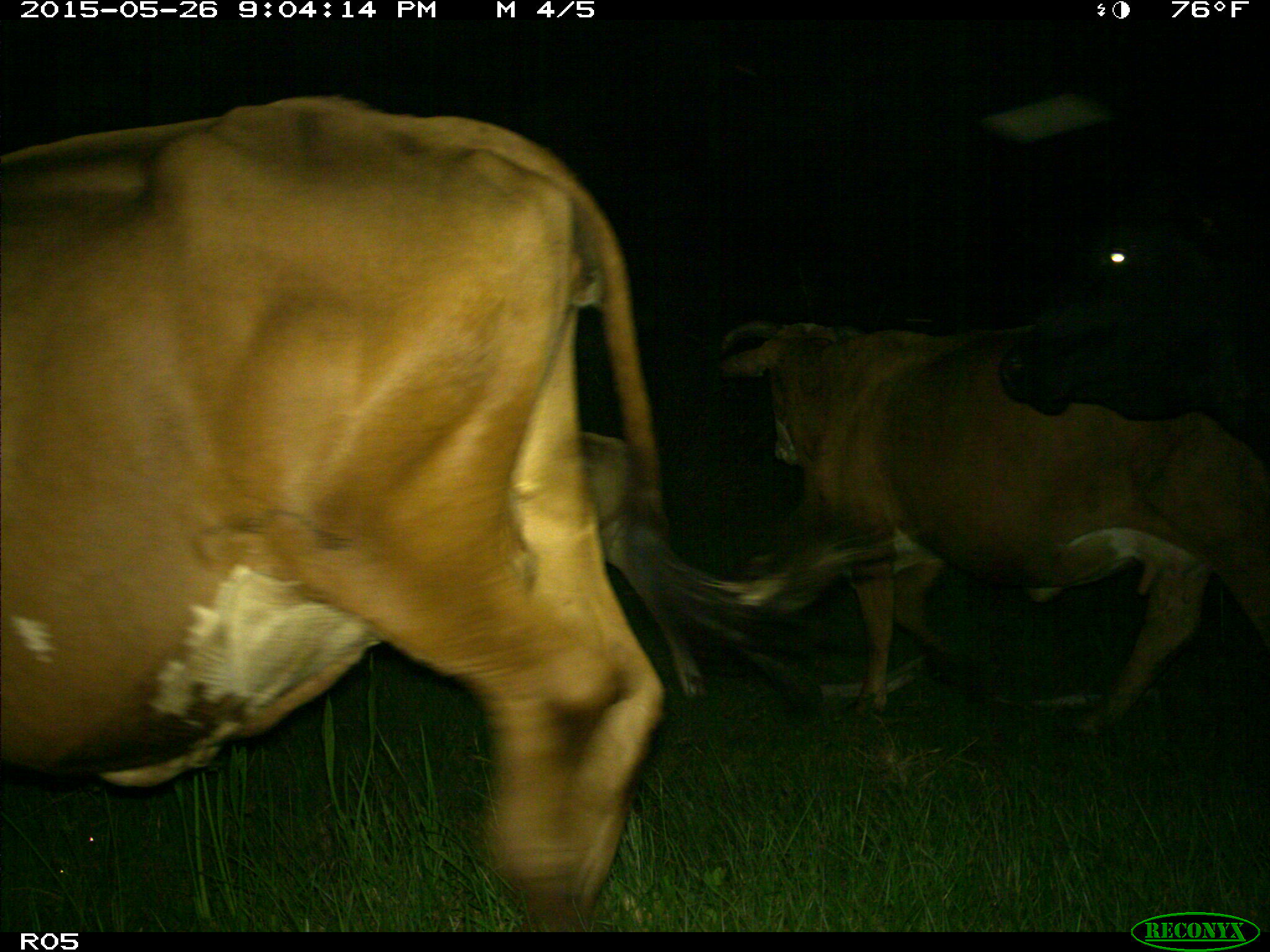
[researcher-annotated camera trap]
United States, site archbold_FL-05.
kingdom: Animalia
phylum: Chordata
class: Mammalia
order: Artiodactyla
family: Bovidae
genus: Bos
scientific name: Bos taurus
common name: domestic cow